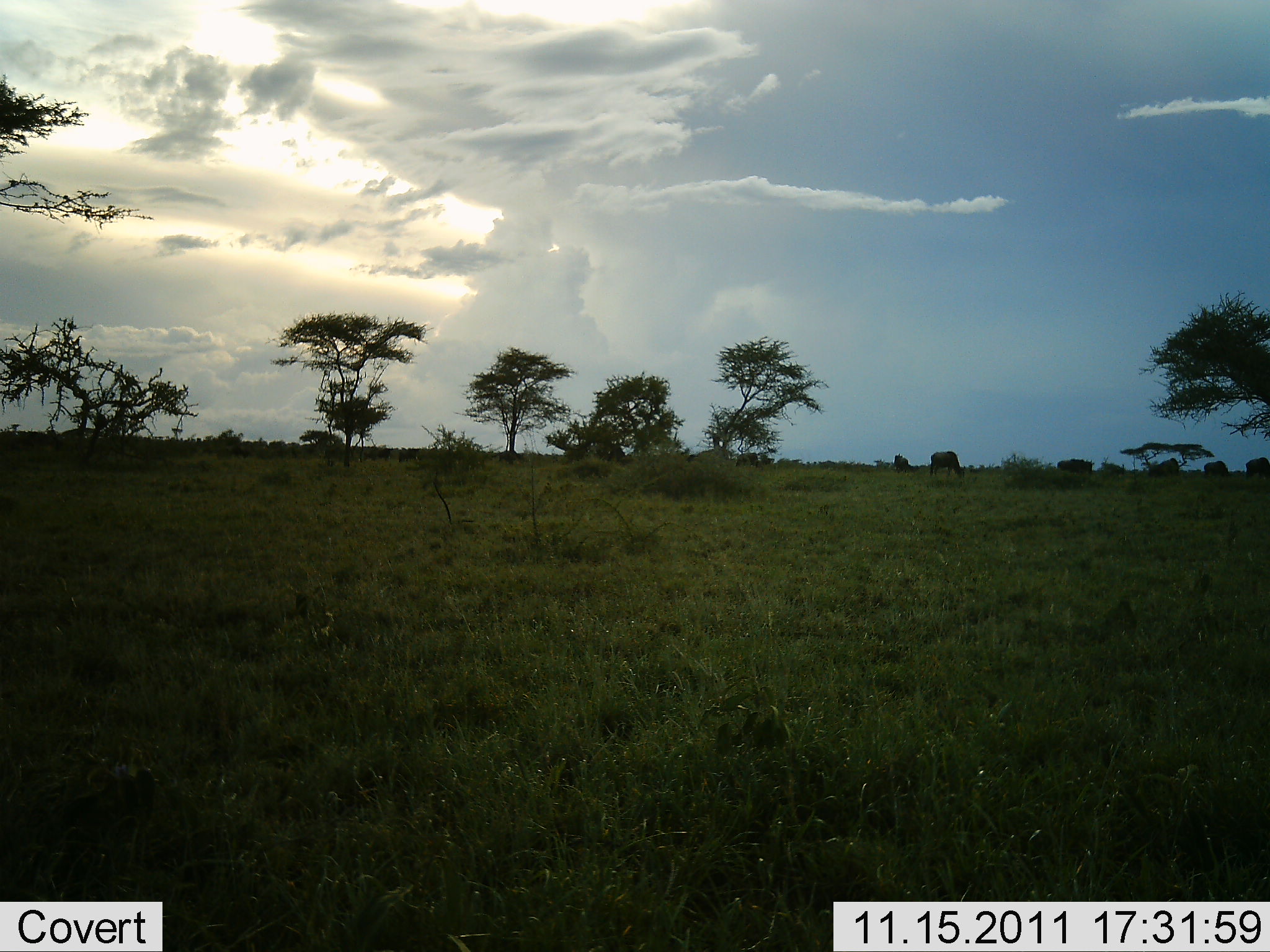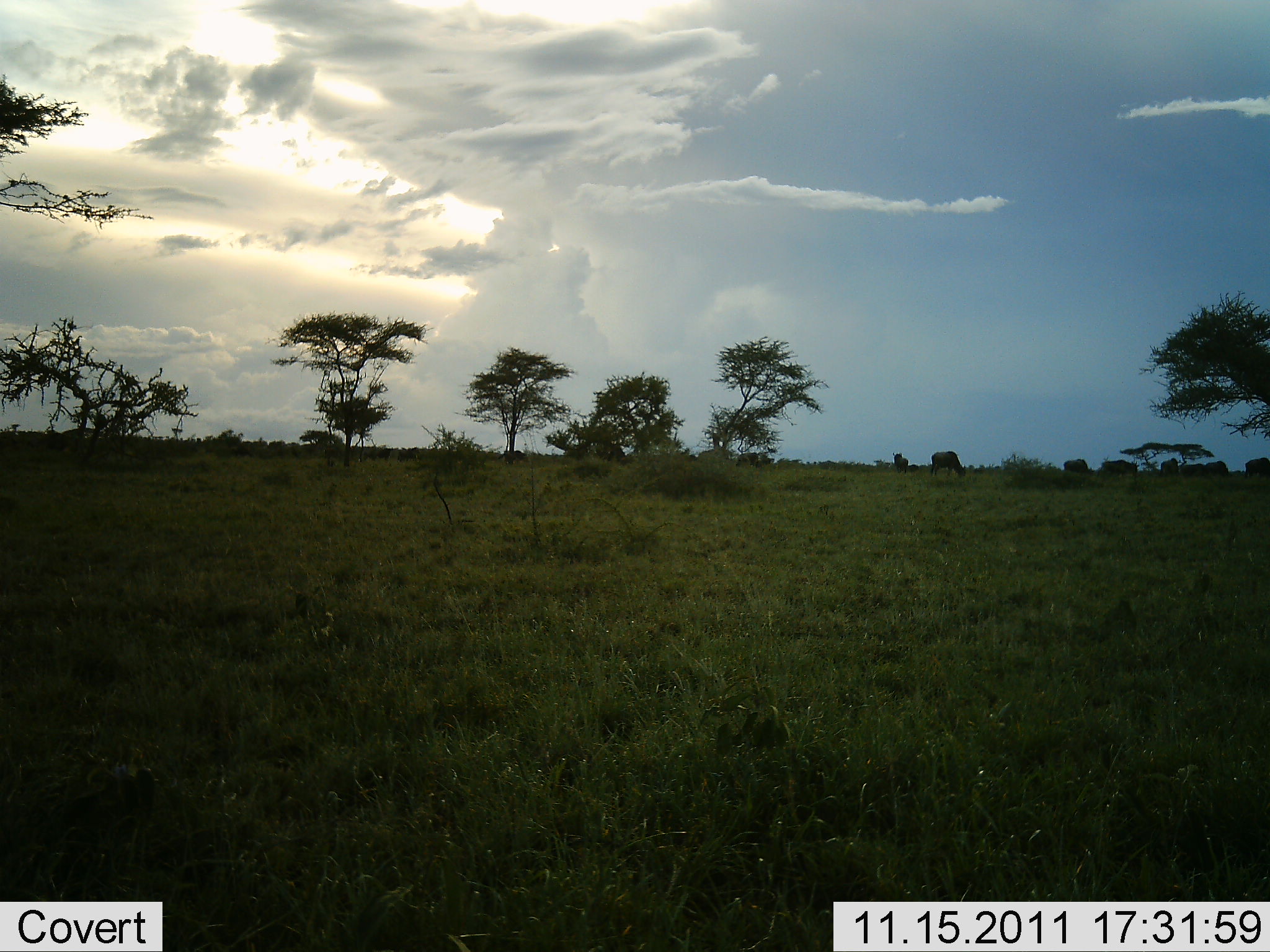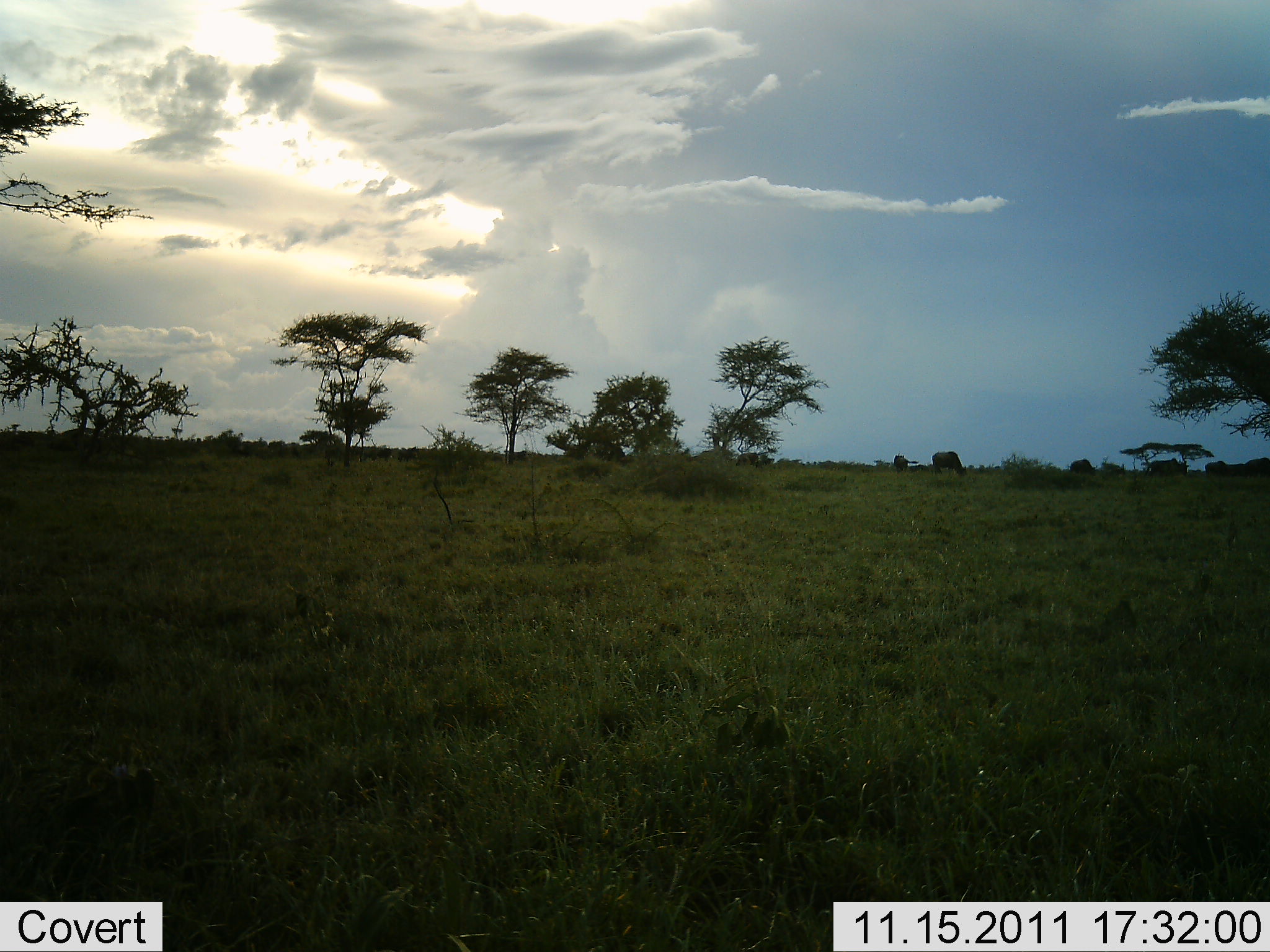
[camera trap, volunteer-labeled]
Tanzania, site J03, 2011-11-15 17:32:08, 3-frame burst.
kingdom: Animalia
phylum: Chordata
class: Mammalia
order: Artiodactyla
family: Bovidae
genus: Connochaetes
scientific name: Connochaetes taurinus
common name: blue wildebeest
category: wildebeest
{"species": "wildebeest (blue wildebeest) (Connochaetes taurinus)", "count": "9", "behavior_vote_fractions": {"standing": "27%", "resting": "0%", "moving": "45%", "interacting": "9%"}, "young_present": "0%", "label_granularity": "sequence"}